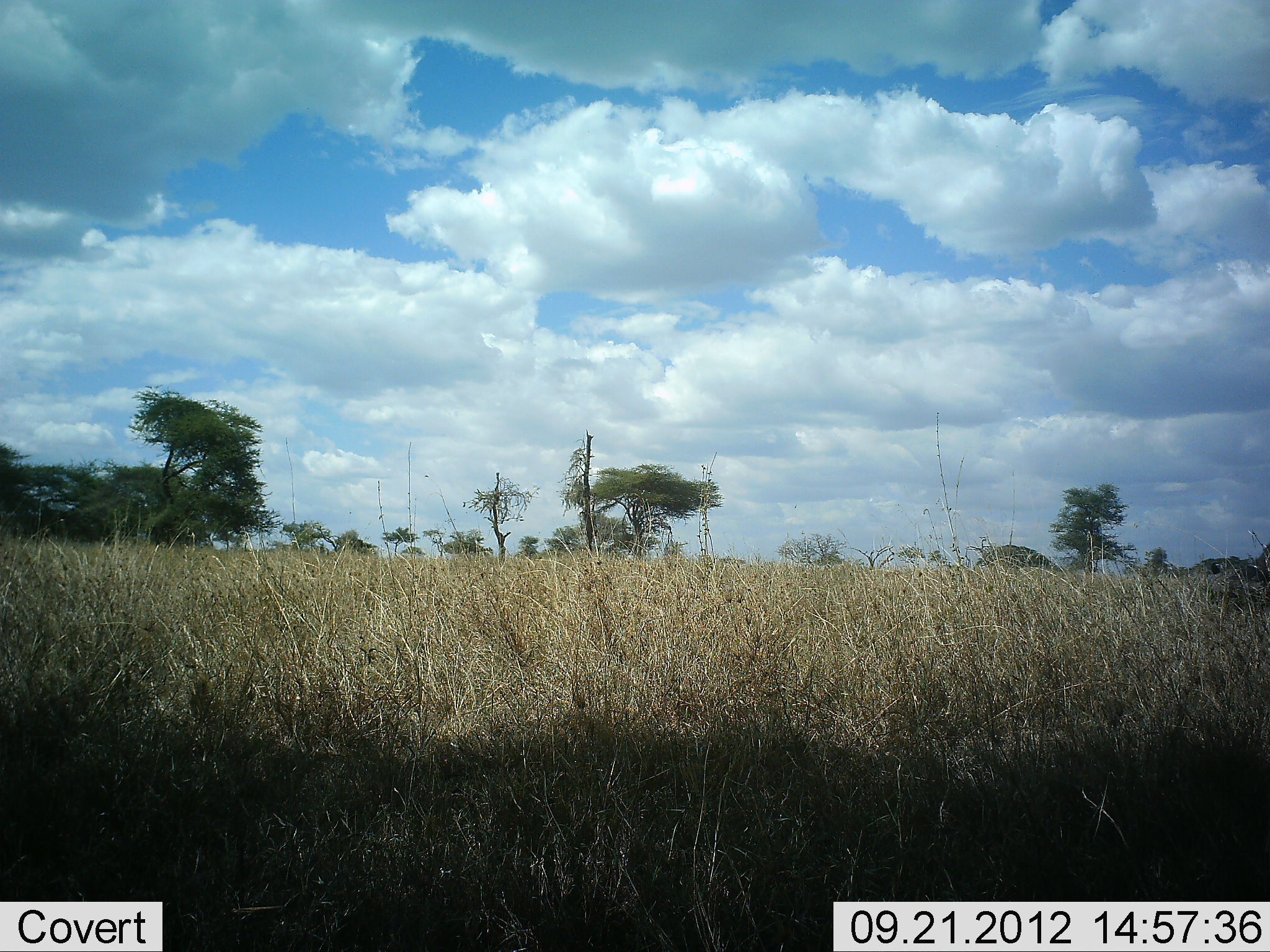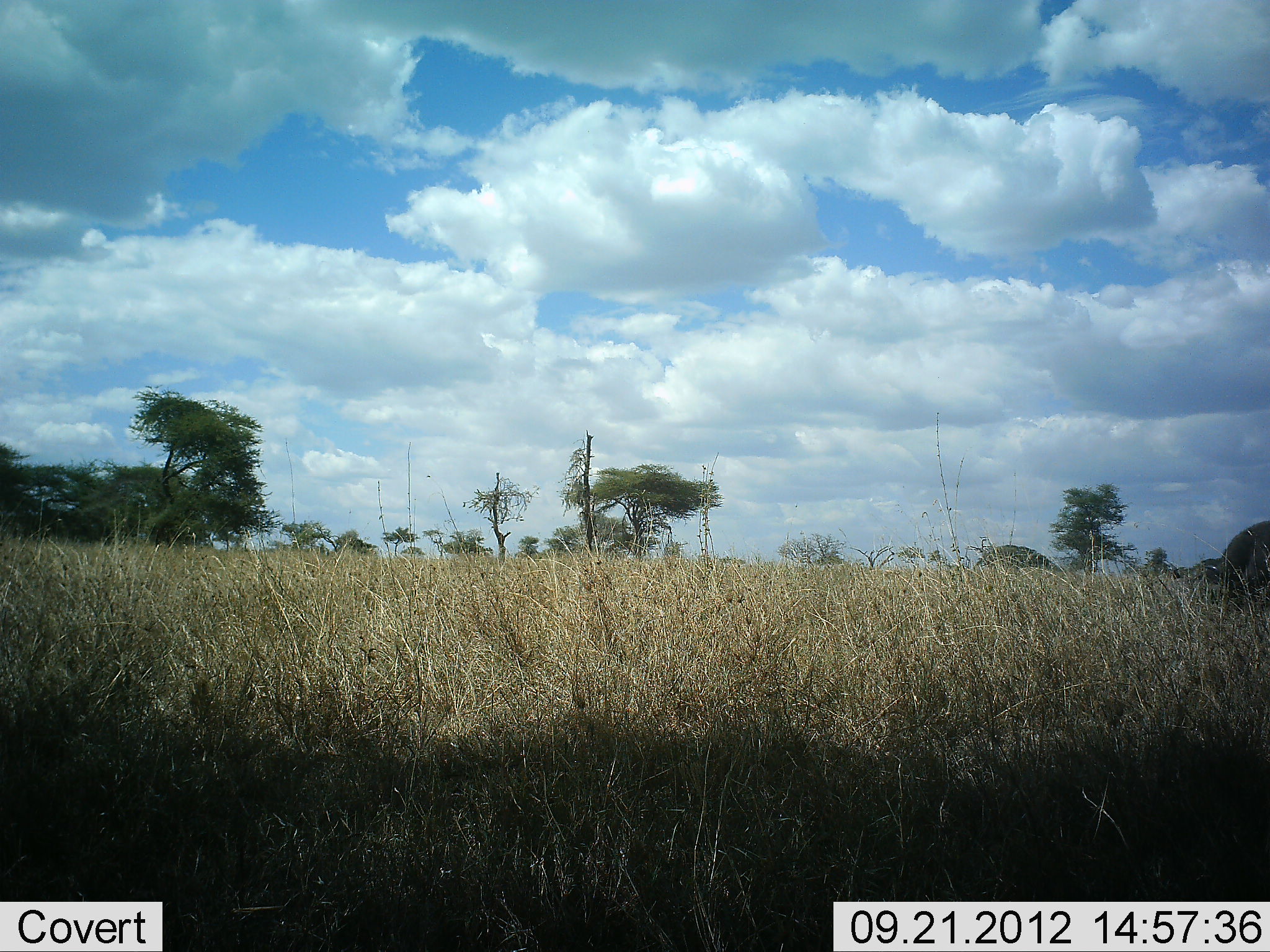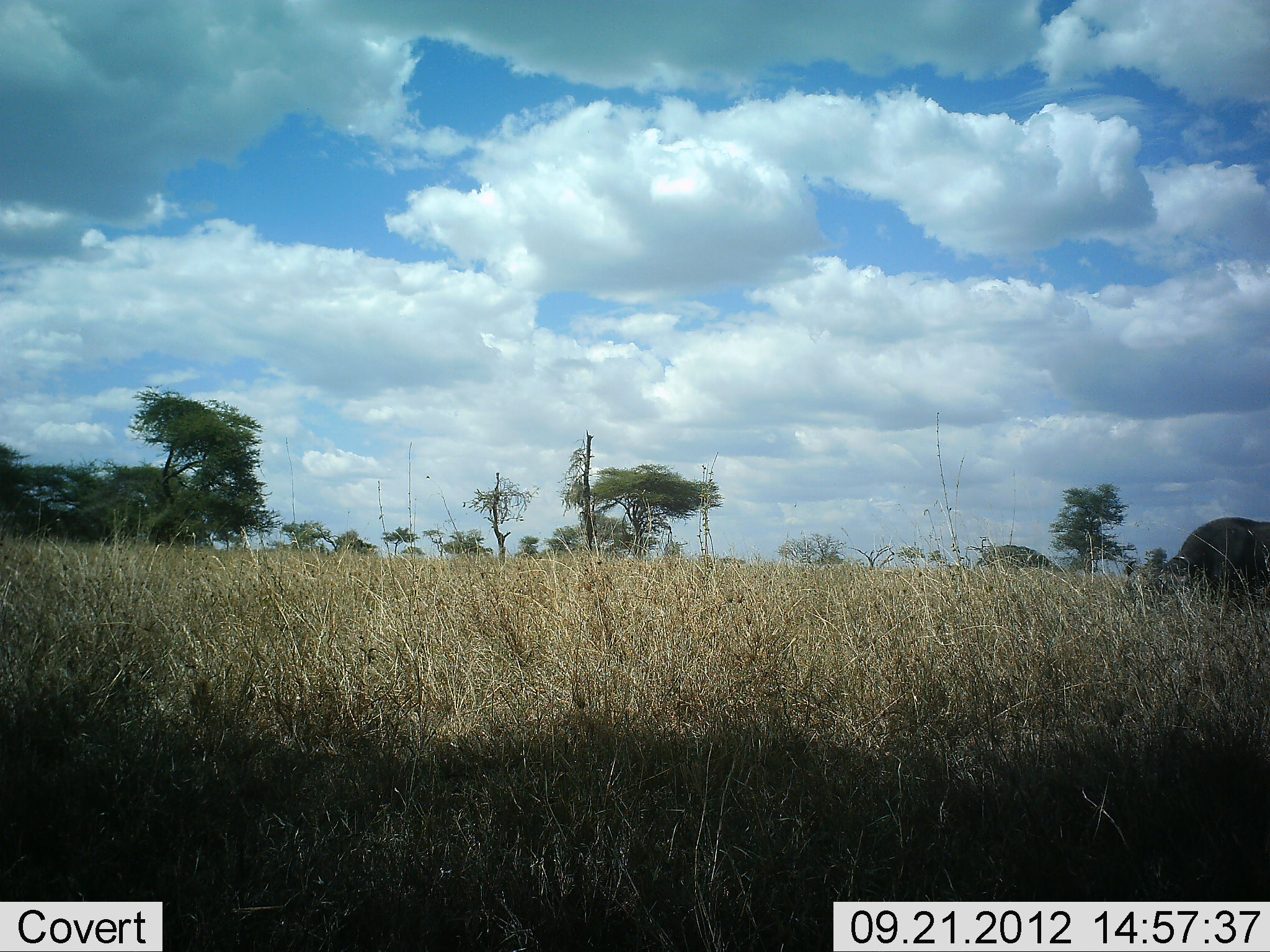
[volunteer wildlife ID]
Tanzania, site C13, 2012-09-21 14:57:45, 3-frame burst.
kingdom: Animalia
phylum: Chordata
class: Mammalia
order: Artiodactyla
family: Bovidae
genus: Syncerus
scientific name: Syncerus caffer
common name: cape buffalo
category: buffalo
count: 1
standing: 0%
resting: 0%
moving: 90%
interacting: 0%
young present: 0%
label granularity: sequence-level